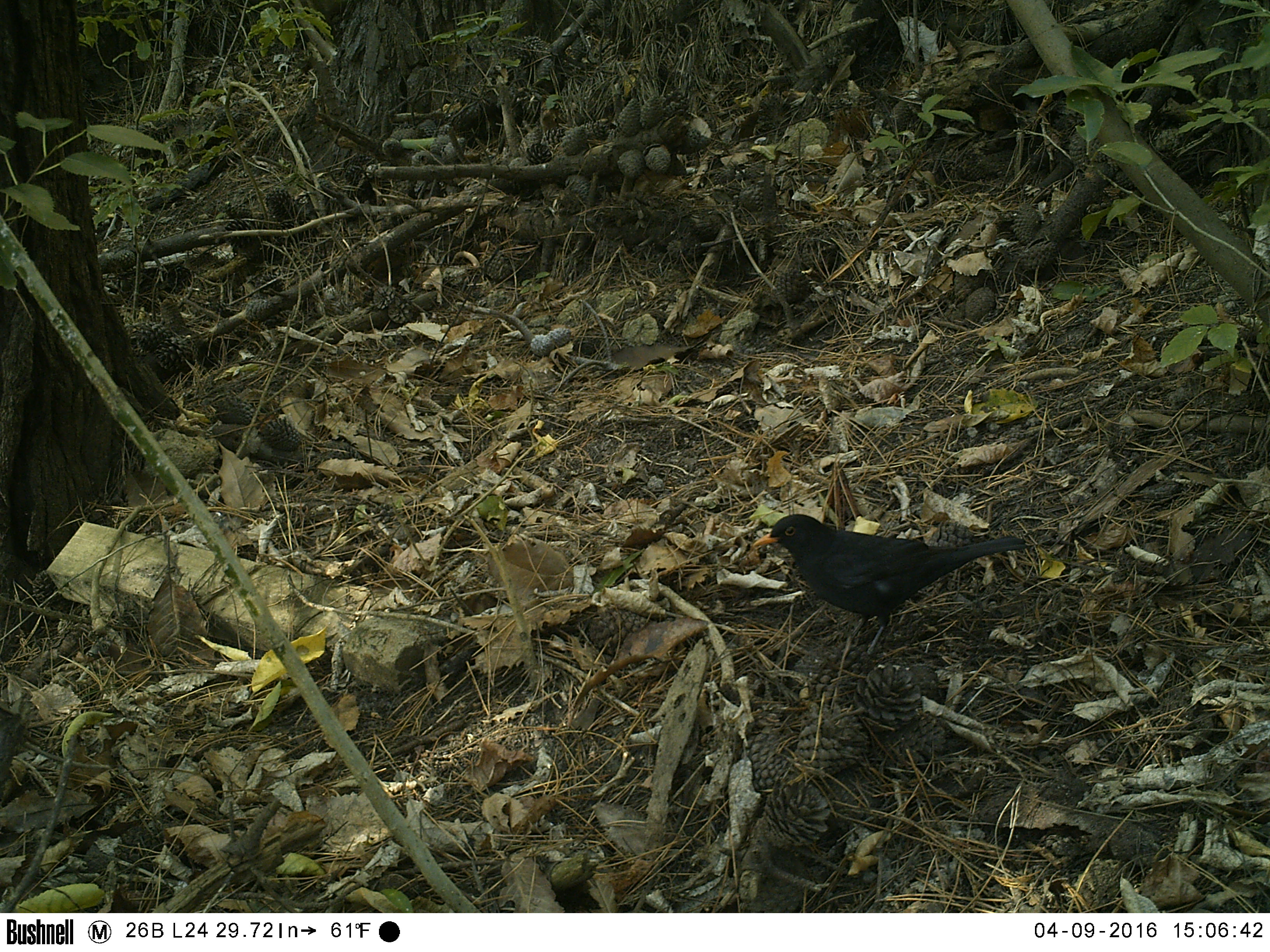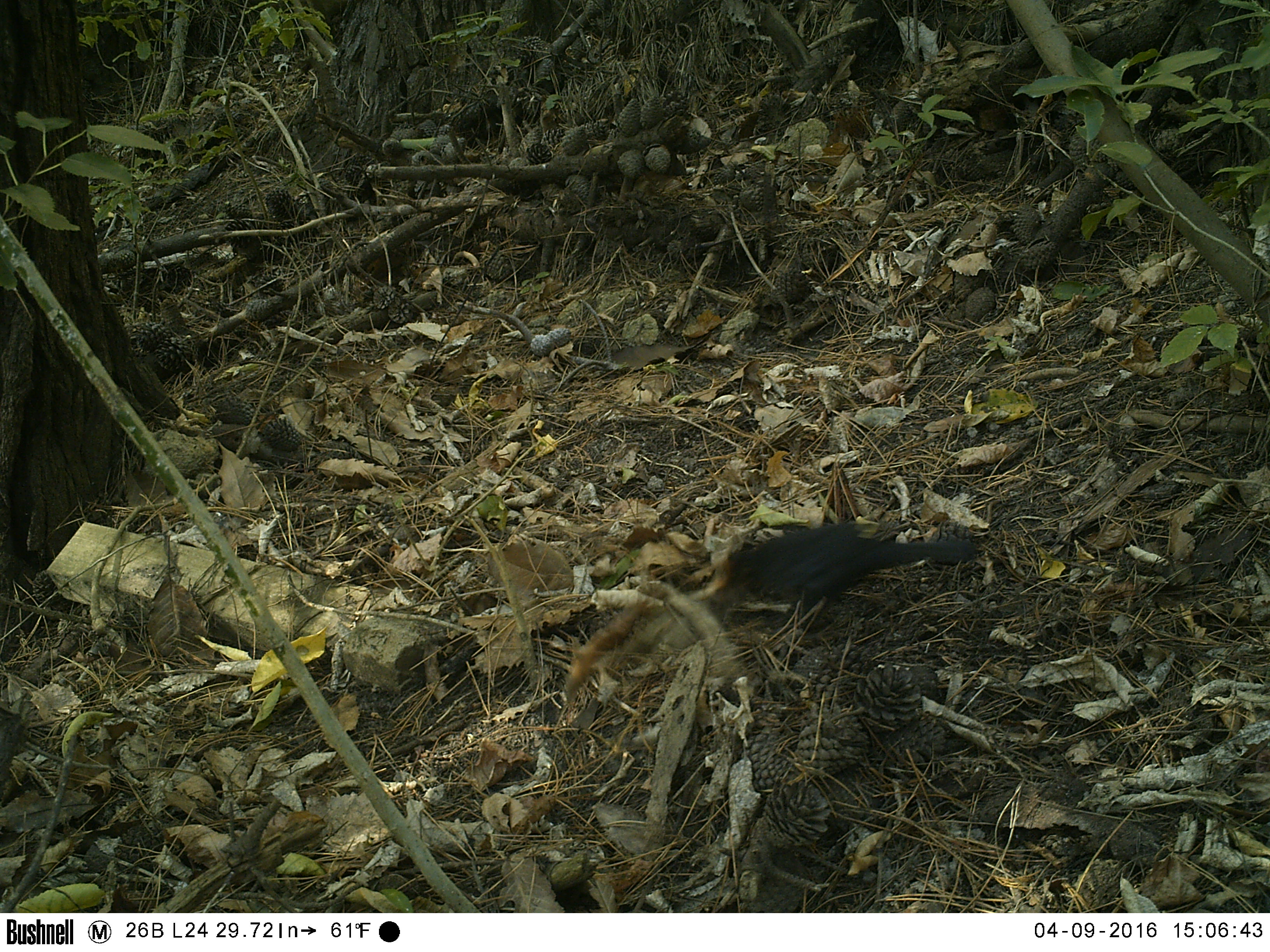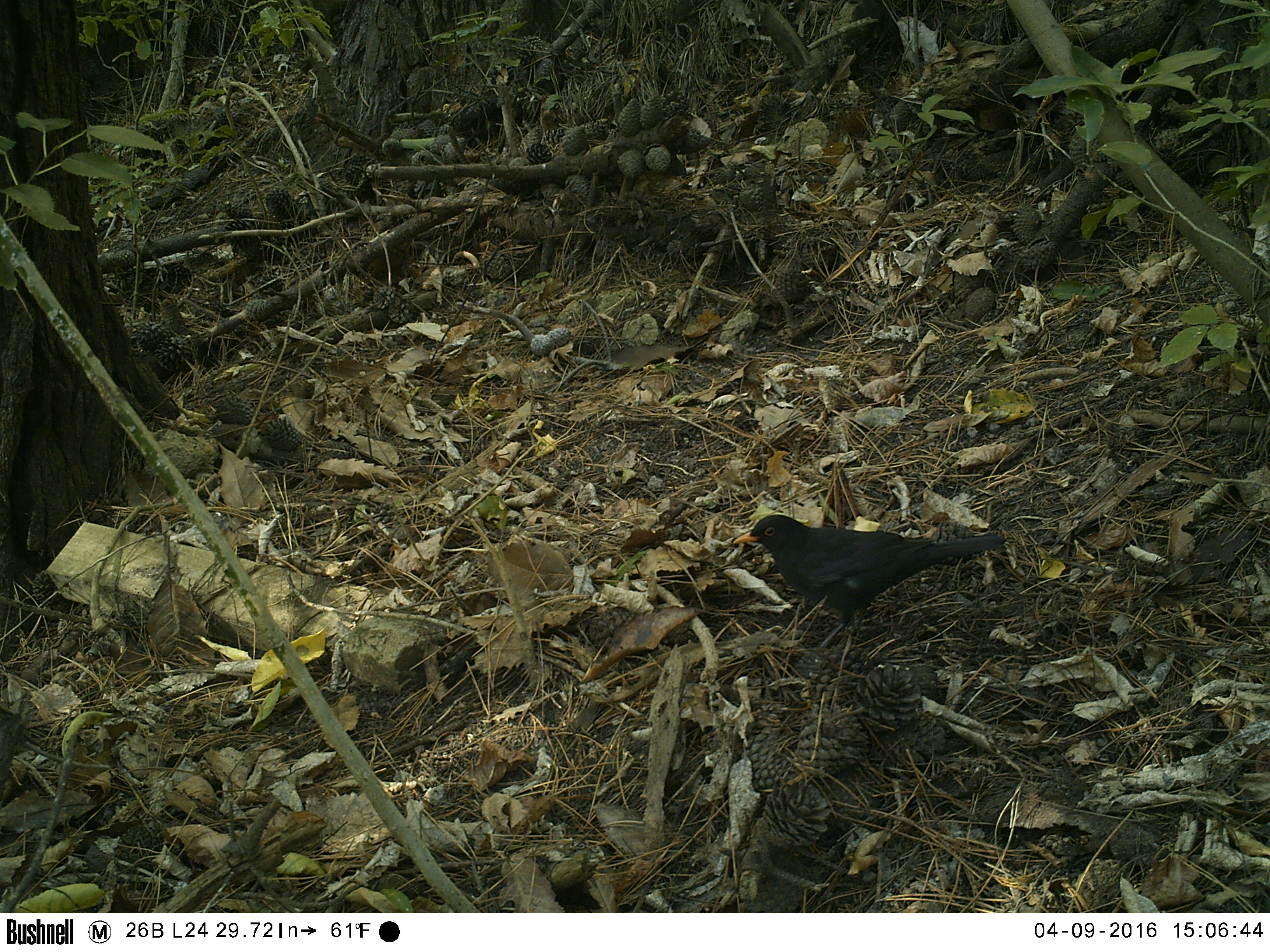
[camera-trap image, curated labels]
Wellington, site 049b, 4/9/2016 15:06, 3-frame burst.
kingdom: Animalia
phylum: Chordata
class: Aves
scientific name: Aves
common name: bird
Bird (Aves).